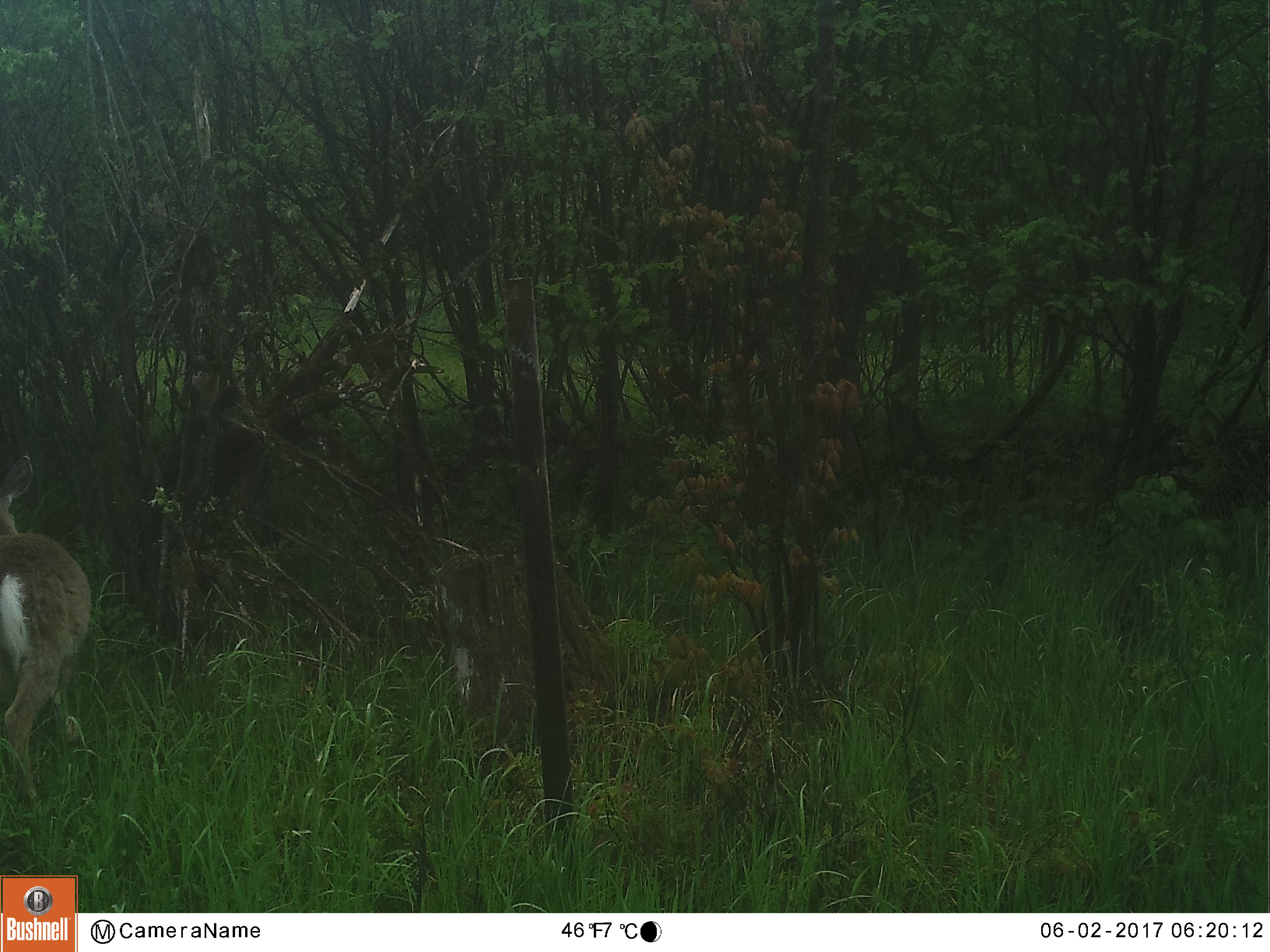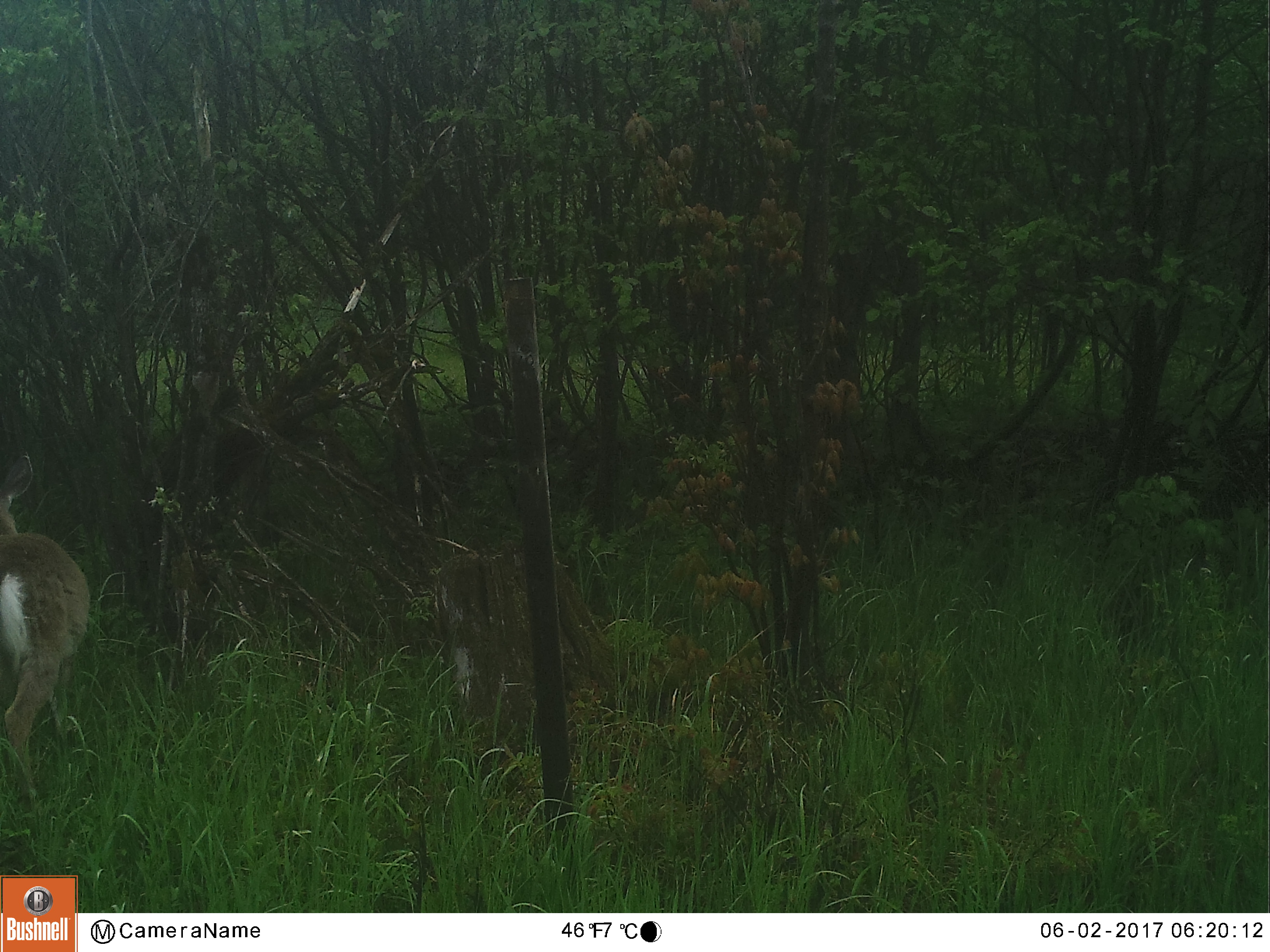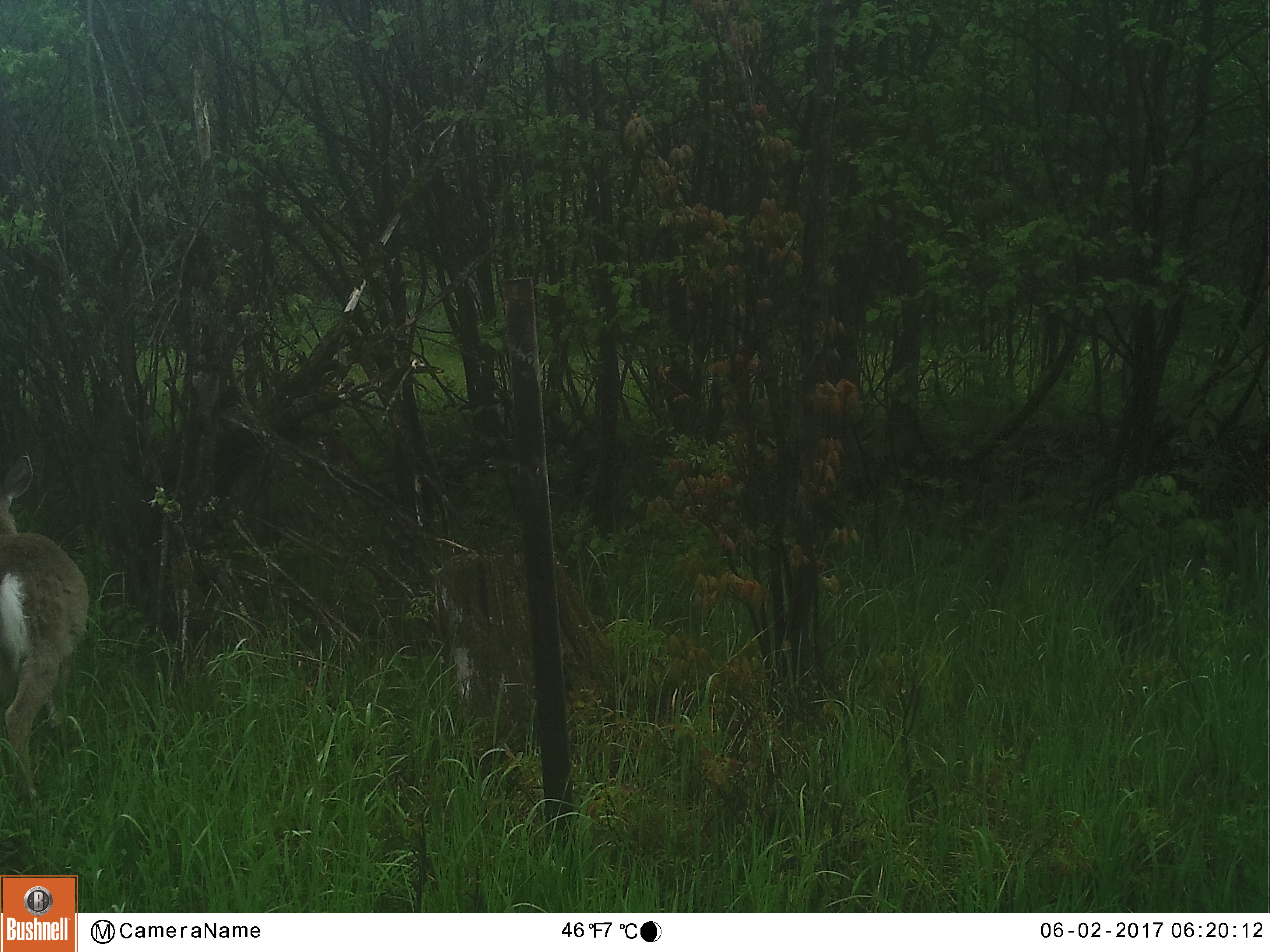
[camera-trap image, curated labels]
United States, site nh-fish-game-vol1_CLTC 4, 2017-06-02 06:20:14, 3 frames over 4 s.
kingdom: Animalia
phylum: Chordata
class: Mammalia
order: Artiodactyla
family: Cervidae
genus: Odocoileus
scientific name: Odocoileus virginianus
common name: white-tailed deer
White-tailed deer (Odocoileus virginianus).